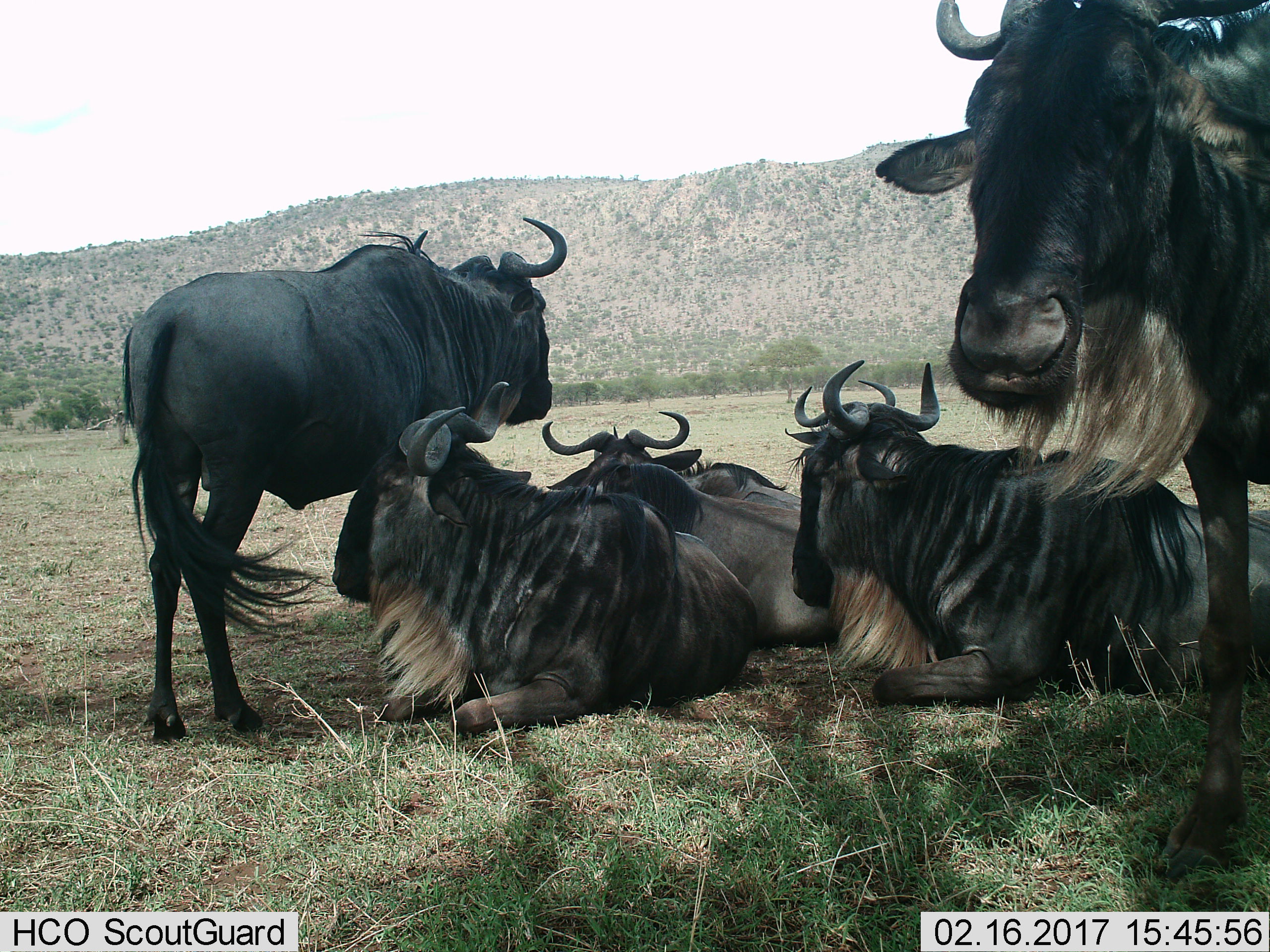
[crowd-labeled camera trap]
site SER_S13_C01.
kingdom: Animalia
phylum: Chordata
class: Mammalia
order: Artiodactyla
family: Bovidae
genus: Connochaetes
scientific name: Connochaetes taurinus taurinus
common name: blue wildebeest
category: wildebeestblue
Wildebeestblue (blue wildebeest) (Connochaetes taurinus taurinus), count 6. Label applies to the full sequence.